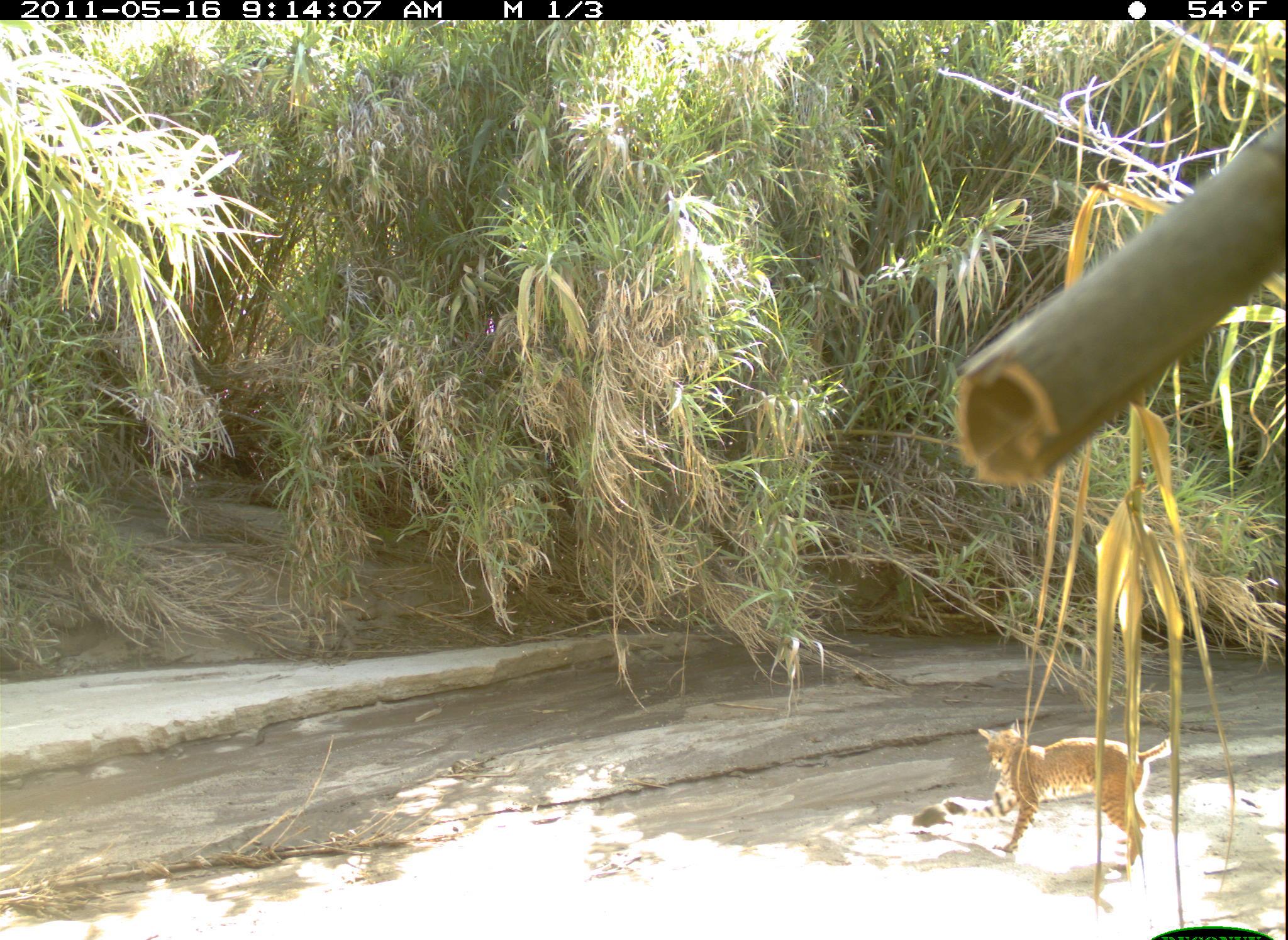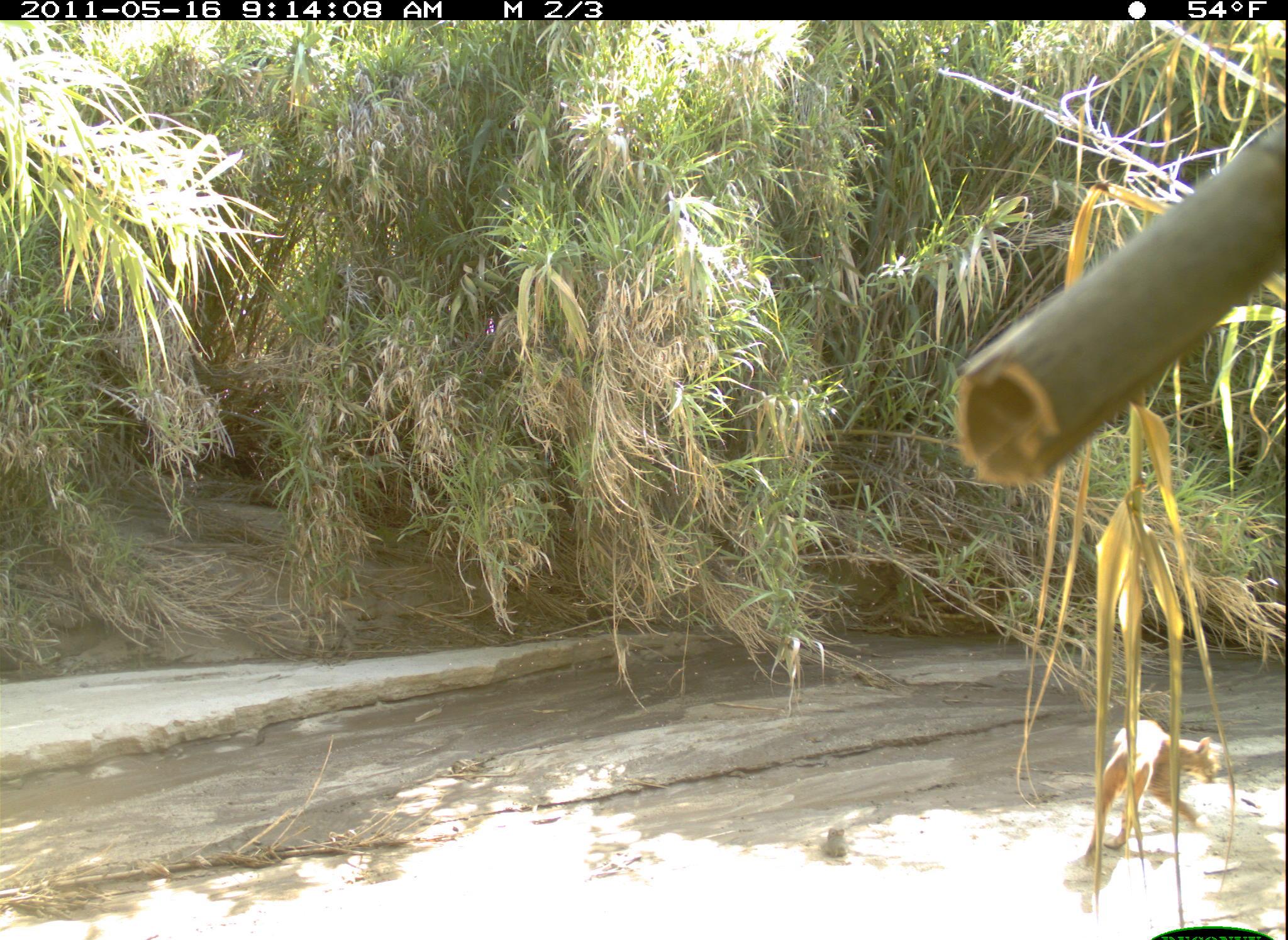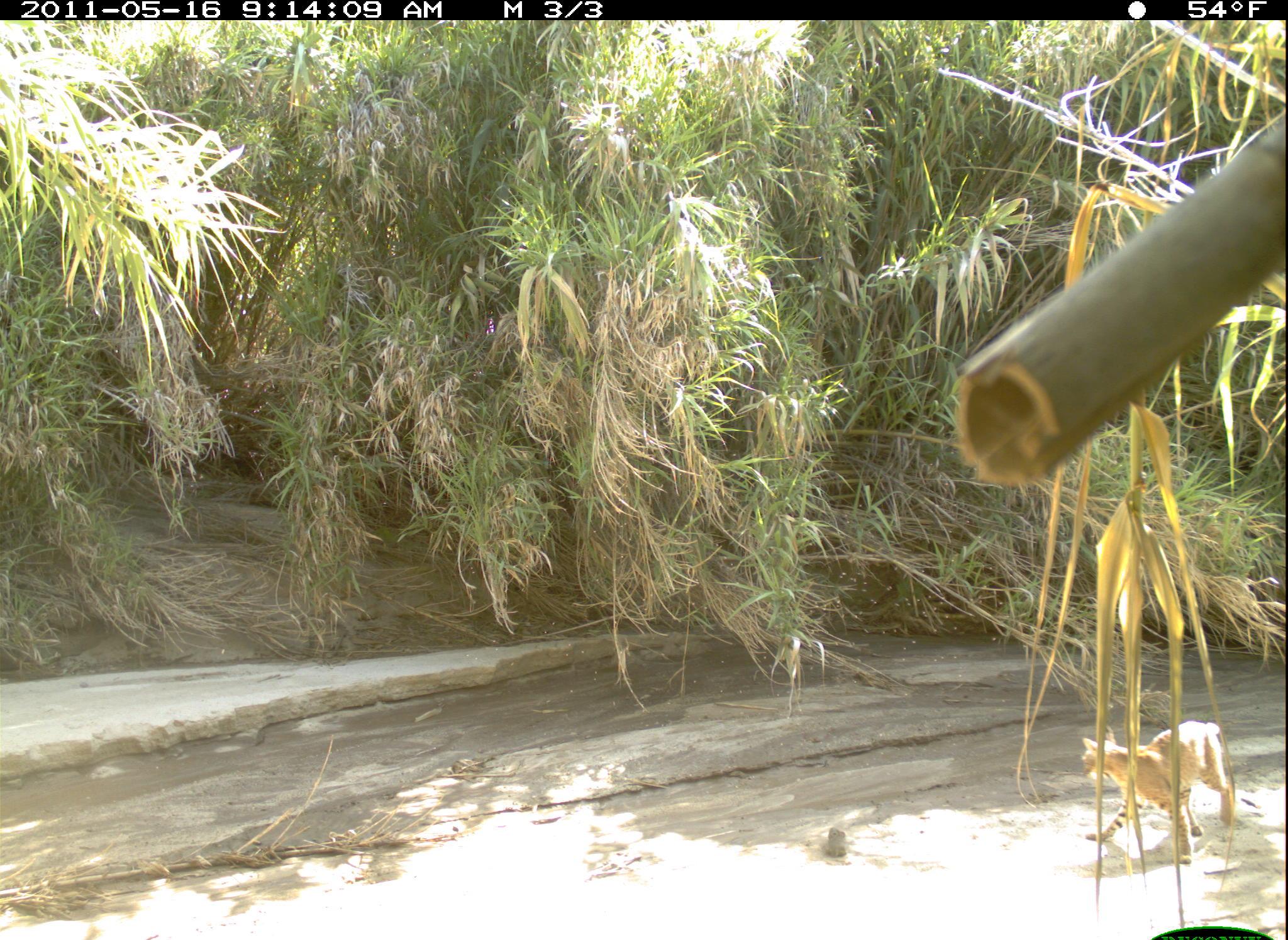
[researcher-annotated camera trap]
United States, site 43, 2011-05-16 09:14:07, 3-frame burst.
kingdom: Animalia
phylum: Chordata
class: Mammalia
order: Carnivora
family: Felidae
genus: Lynx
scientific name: Lynx rufus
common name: bobcat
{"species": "bobcat (Lynx rufus)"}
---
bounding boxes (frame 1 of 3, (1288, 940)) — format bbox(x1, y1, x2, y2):
bobcat: bbox(910, 694, 1201, 892)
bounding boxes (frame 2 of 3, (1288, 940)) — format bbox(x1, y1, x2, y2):
bobcat: bbox(1075, 704, 1241, 870)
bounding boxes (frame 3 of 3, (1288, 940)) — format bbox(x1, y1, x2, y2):
bobcat: bbox(1067, 693, 1253, 902)